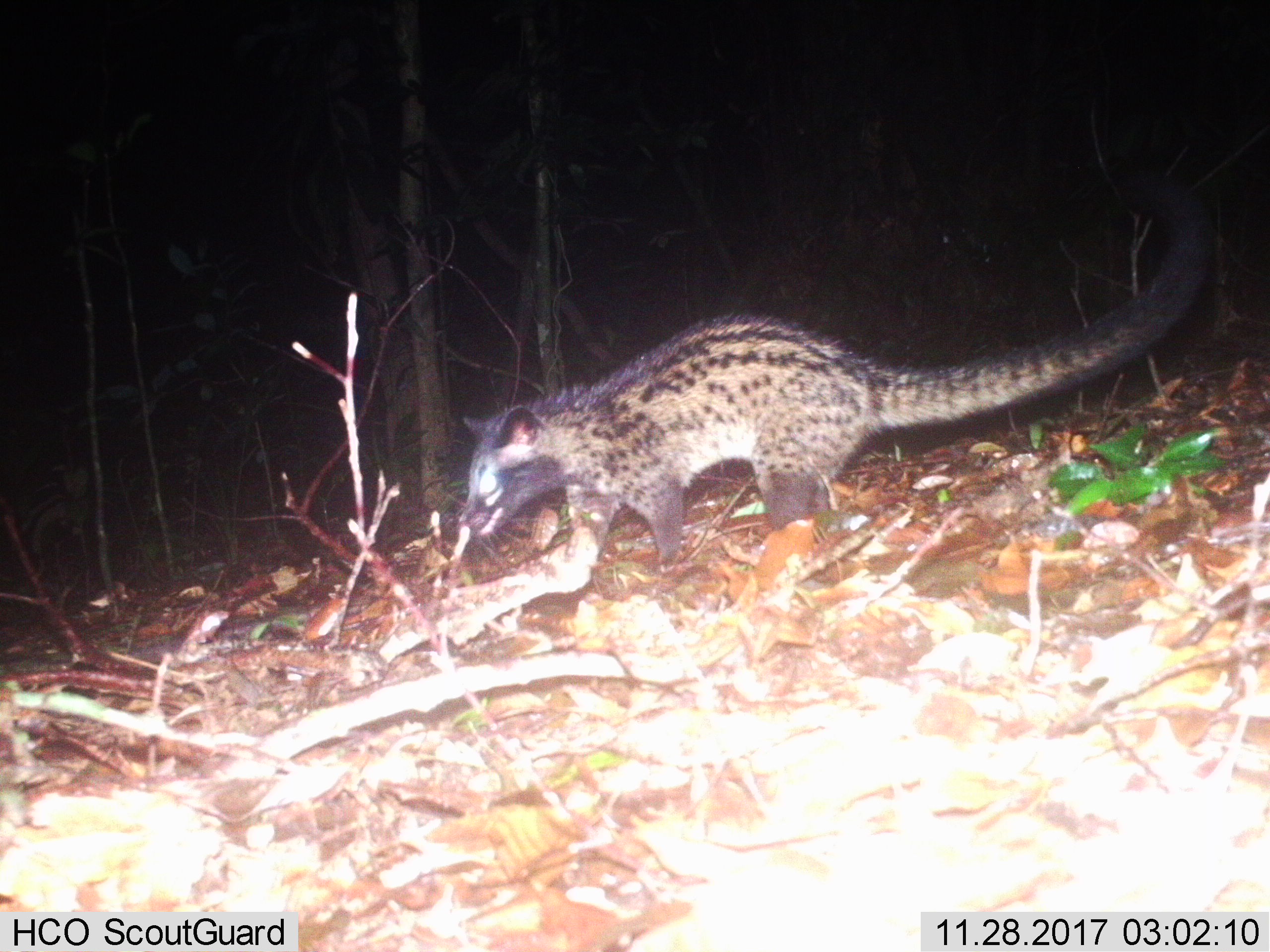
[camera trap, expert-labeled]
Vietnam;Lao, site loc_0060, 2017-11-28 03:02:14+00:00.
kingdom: Animalia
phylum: Chordata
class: Mammalia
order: Carnivora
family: Viverridae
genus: Paradoxurus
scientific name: Paradoxurus hermaphroditus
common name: common palm civet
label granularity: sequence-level